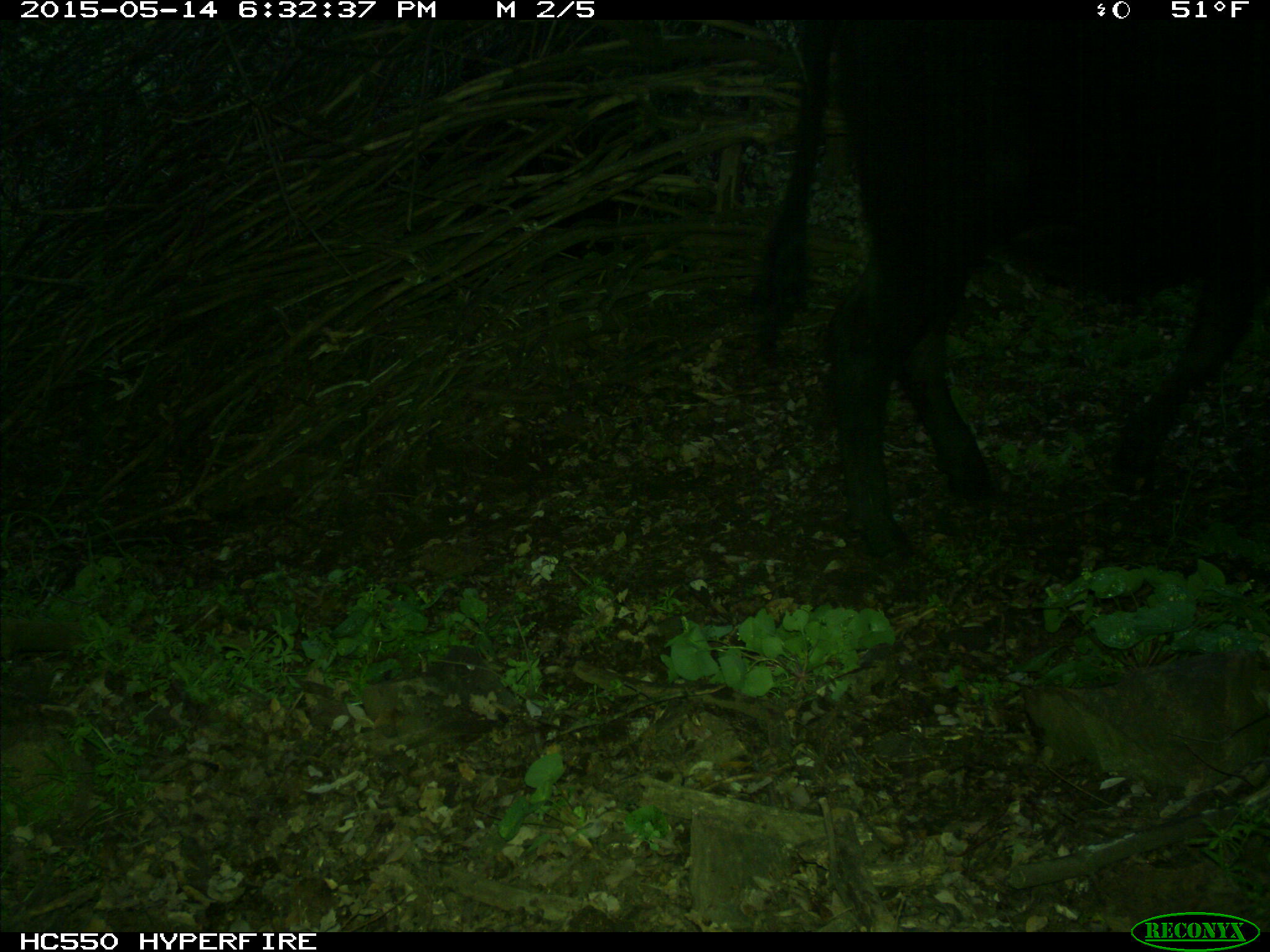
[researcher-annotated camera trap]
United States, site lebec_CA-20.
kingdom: Animalia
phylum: Chordata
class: Mammalia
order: Artiodactyla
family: Bovidae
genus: Bos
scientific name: Bos taurus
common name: domestic cow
Bos taurus (domestic cow).